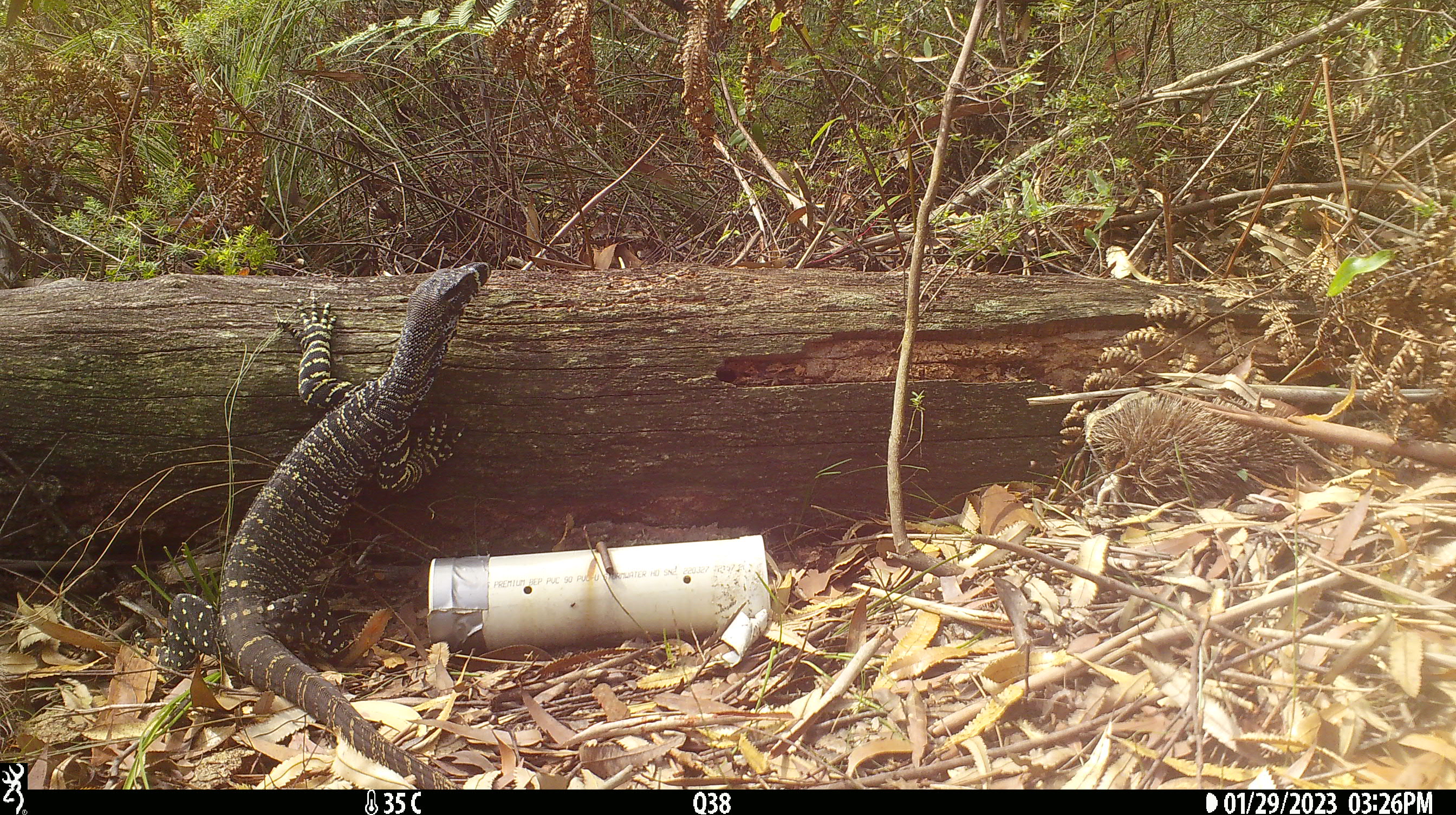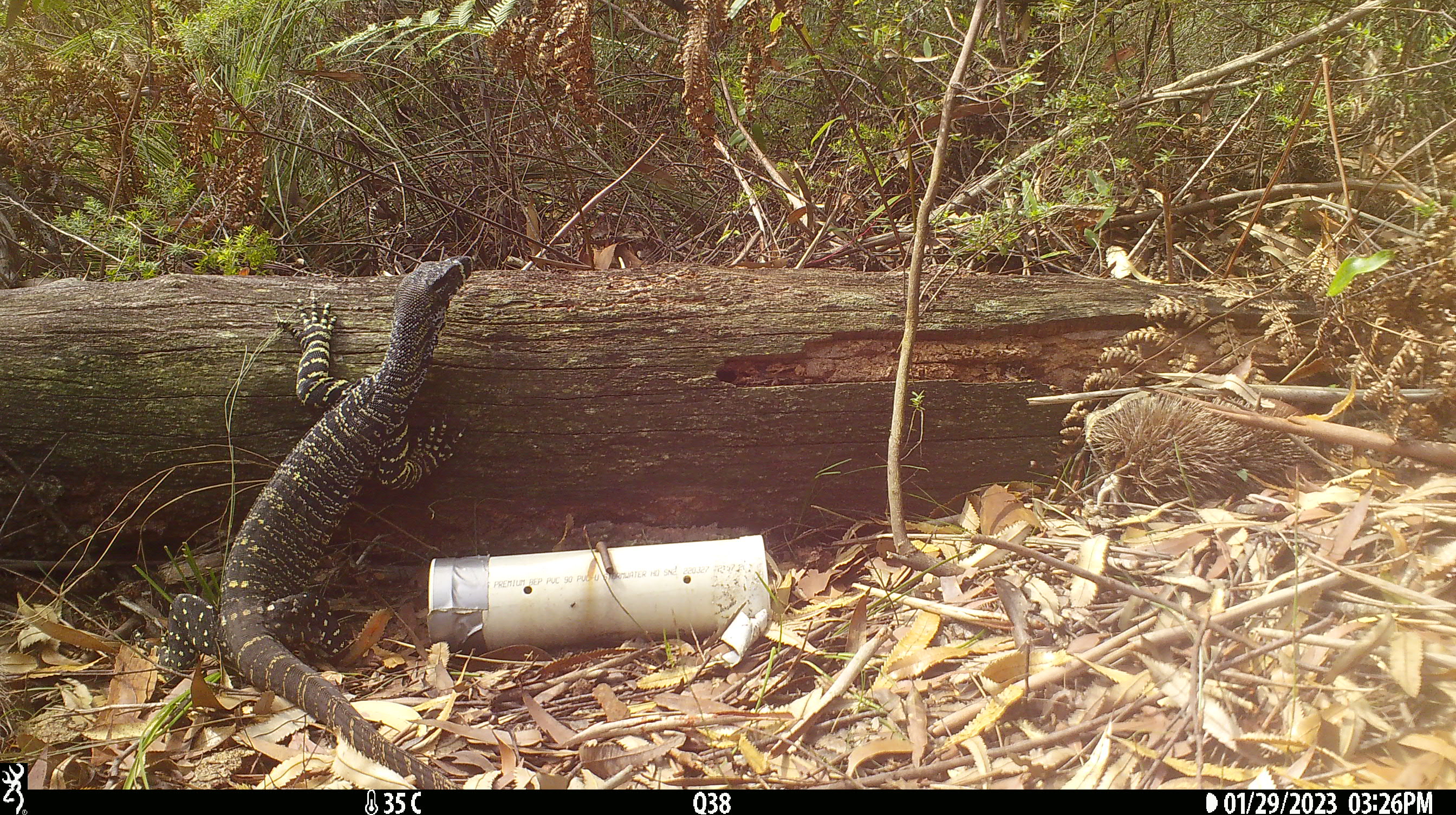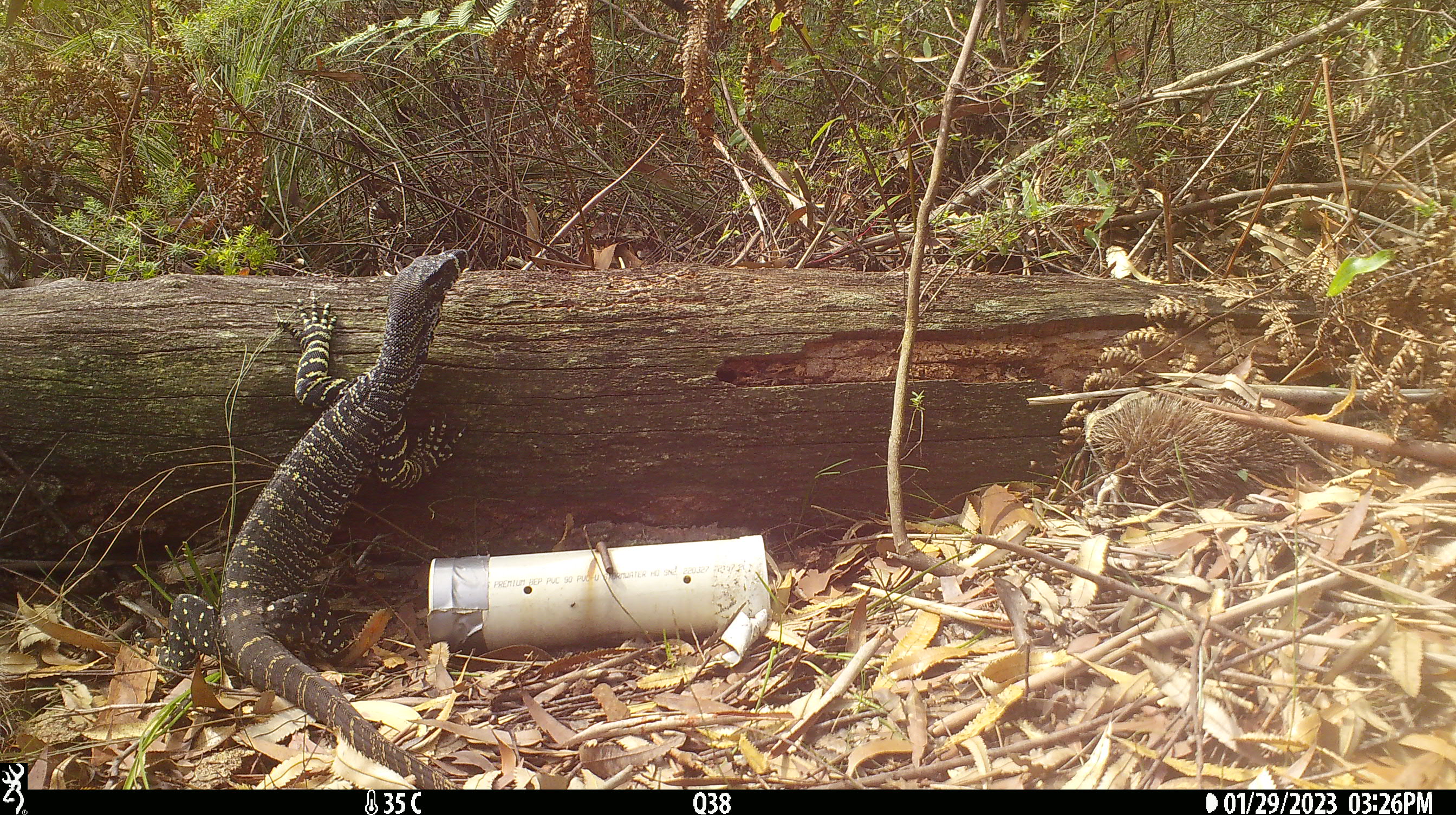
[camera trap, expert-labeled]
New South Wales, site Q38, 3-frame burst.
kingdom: Animalia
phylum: Chordata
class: Reptilia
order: Squamata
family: Varanidae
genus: Varanus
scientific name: Varanus varius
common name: lace monitor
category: goanna